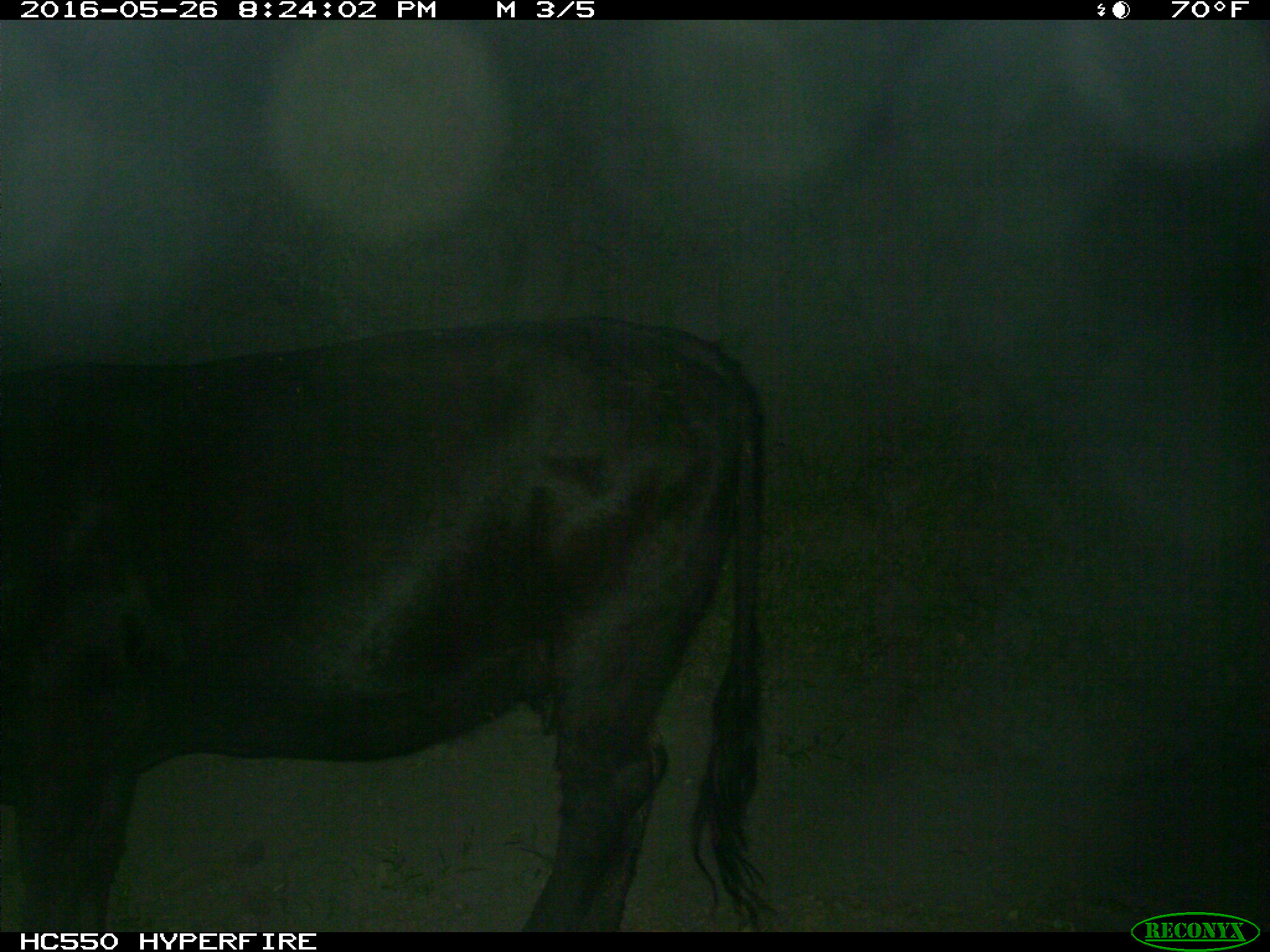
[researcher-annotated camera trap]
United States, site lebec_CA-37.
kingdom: Animalia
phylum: Chordata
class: Mammalia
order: Artiodactyla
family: Bovidae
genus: Bos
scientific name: Bos taurus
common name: domestic cow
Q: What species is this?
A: Bos taurus (domestic cow).